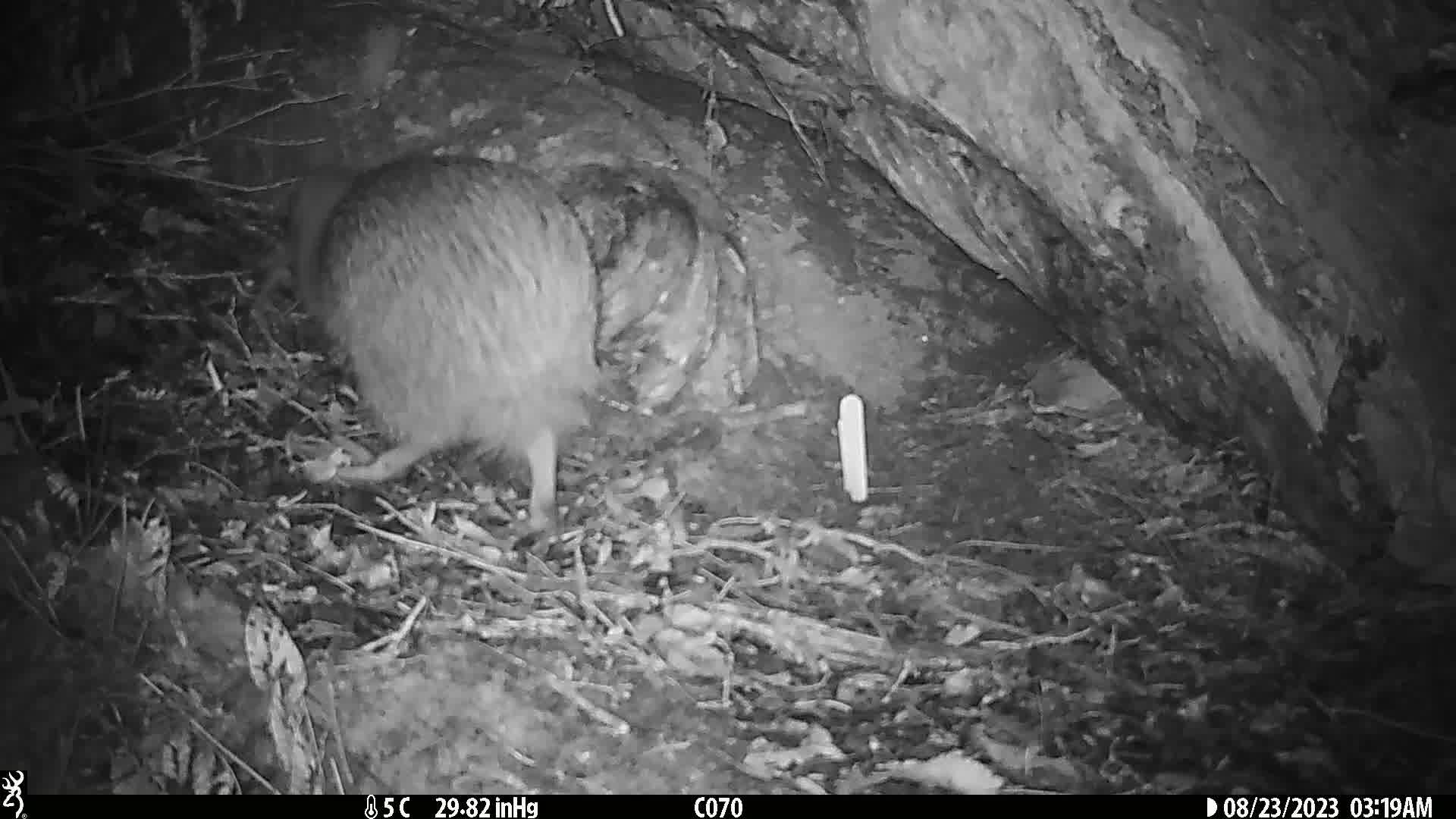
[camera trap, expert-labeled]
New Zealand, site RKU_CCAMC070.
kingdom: Animalia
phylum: Chordata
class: Aves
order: Apterygiformes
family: Apterygidae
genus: Apteryx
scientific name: Apteryx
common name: kiwi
Kiwi (Apteryx).